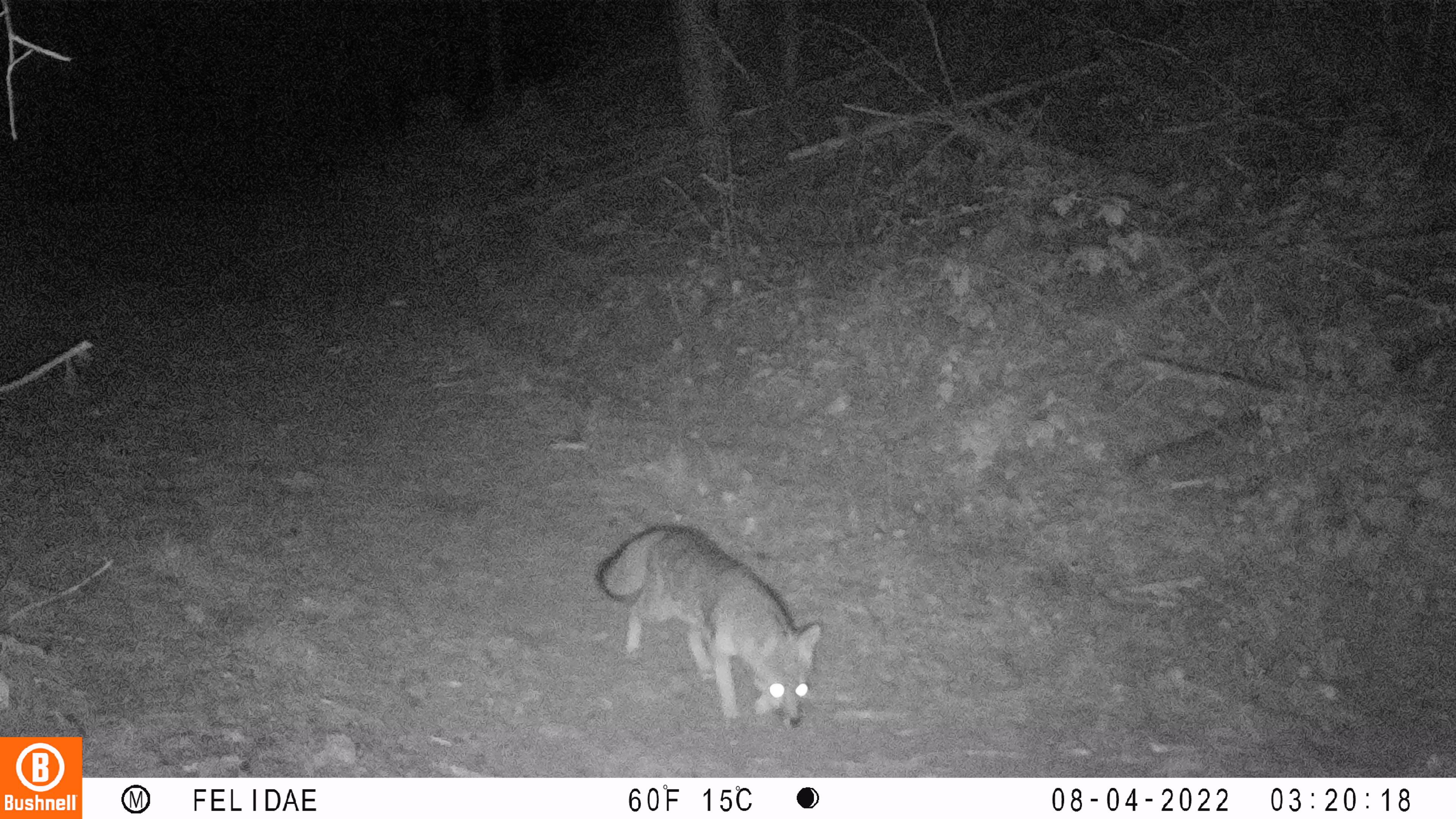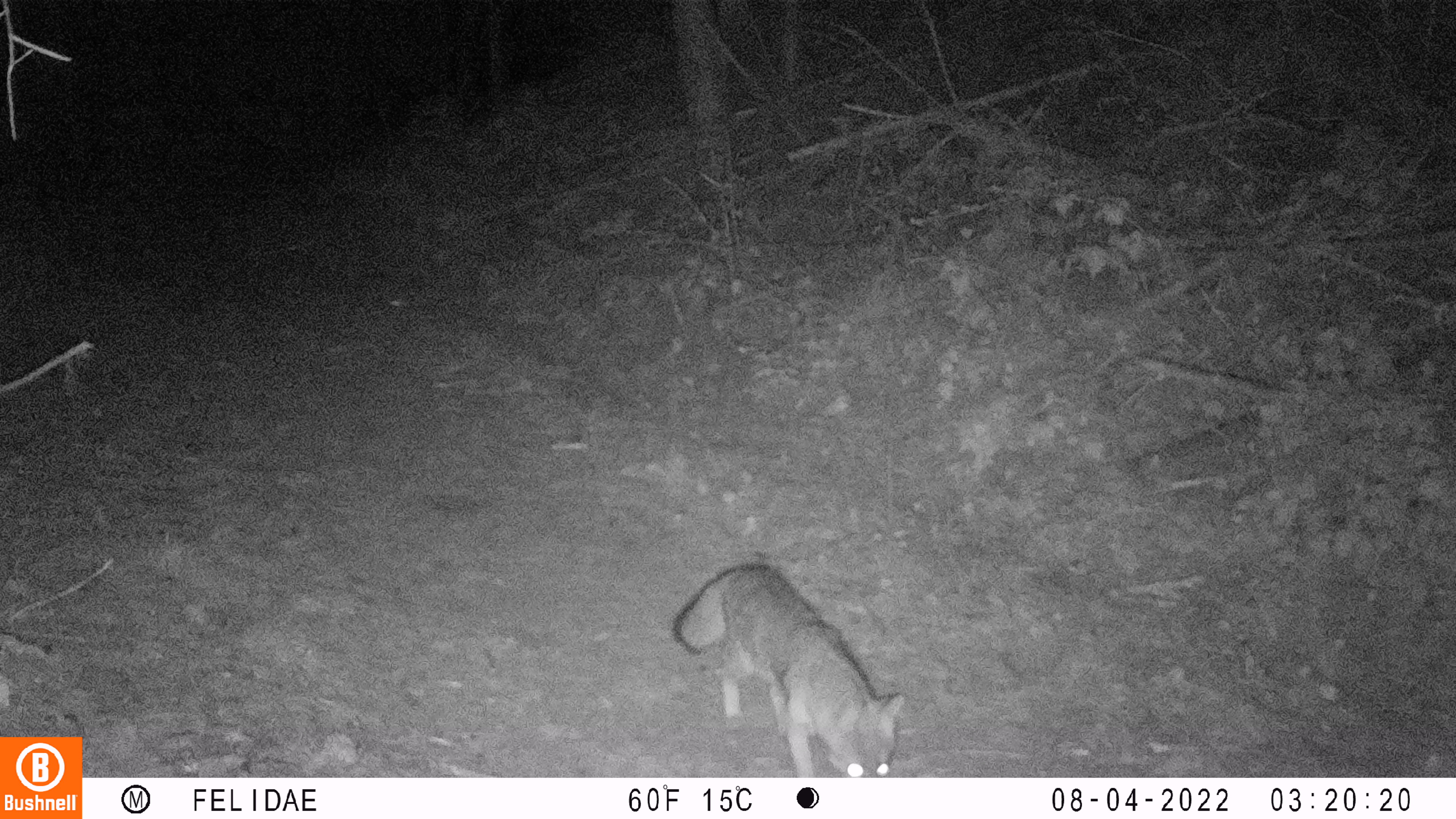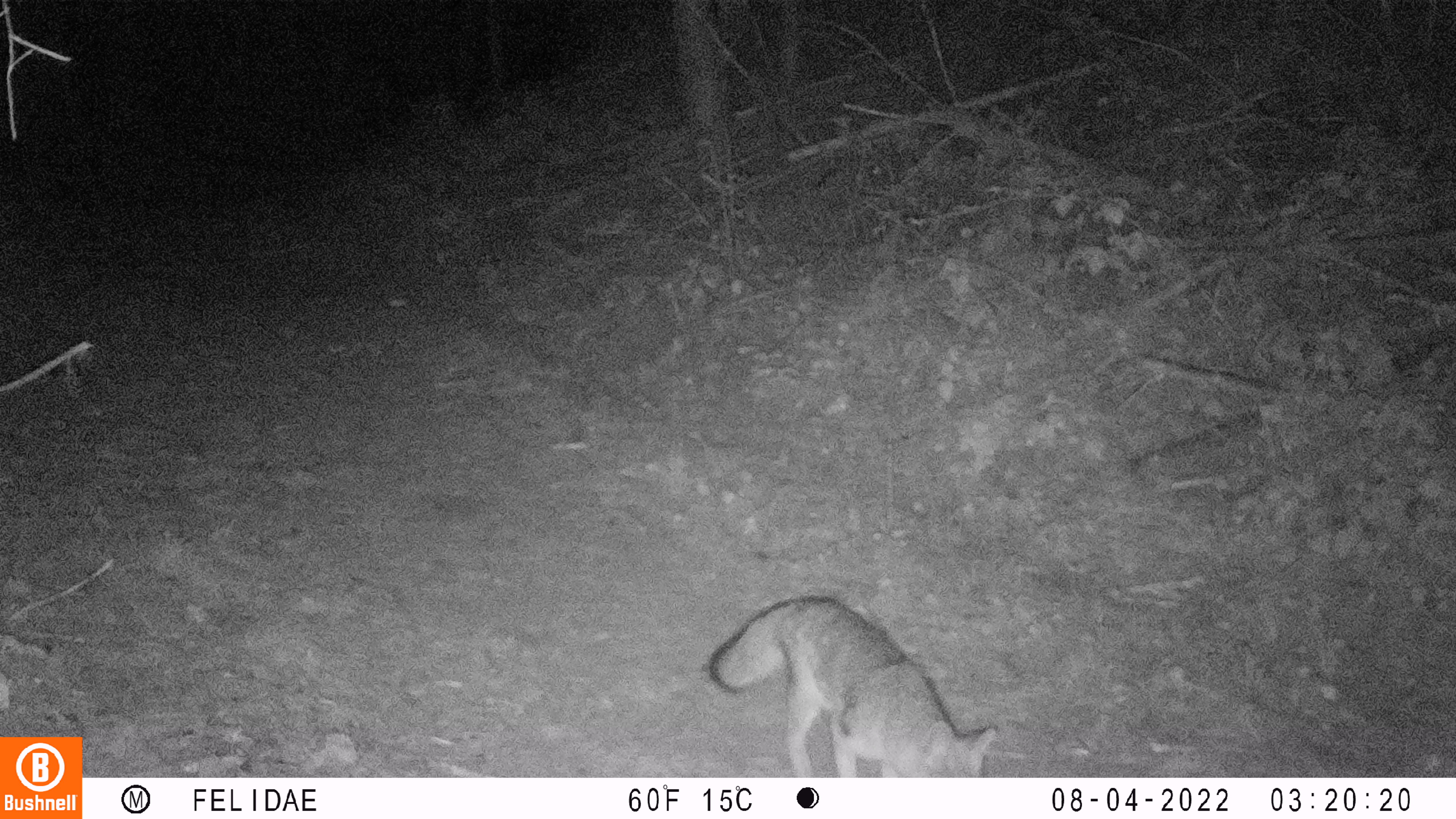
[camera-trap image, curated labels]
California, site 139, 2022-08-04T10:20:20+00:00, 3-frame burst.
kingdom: Animalia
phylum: Chordata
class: Mammalia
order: Carnivora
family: Canidae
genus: Urocyon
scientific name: Urocyon cinereoargenteus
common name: gray fox